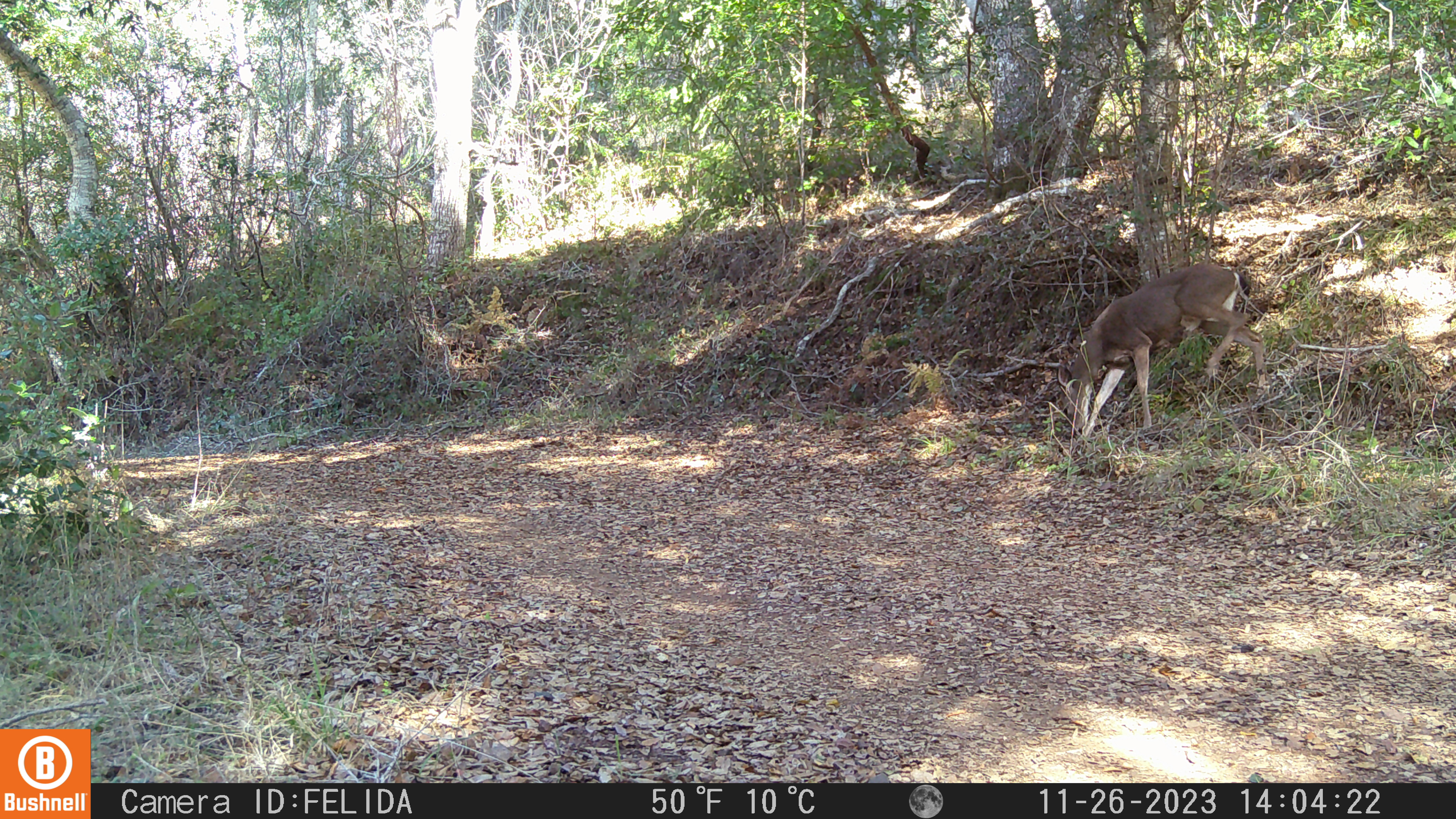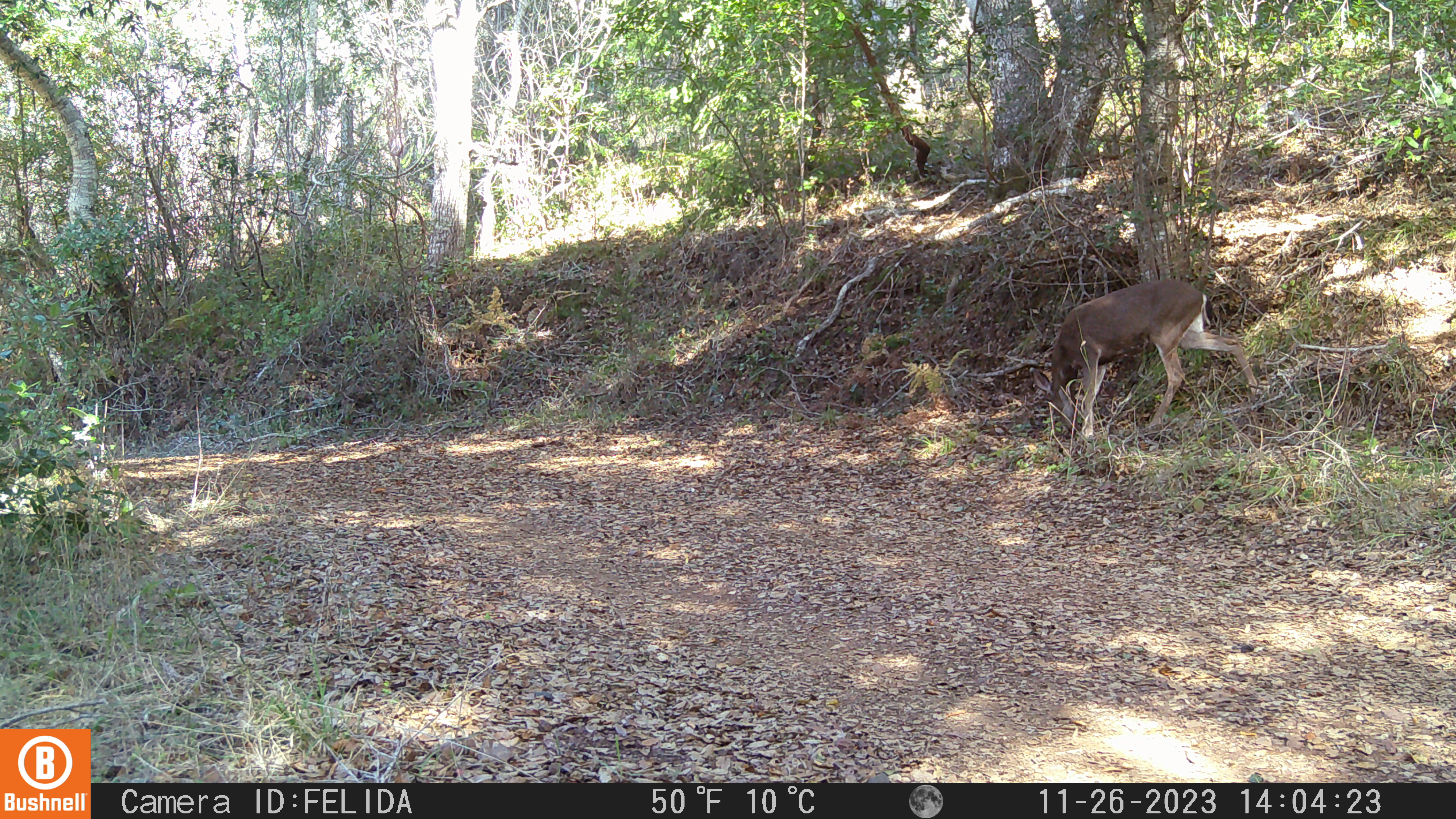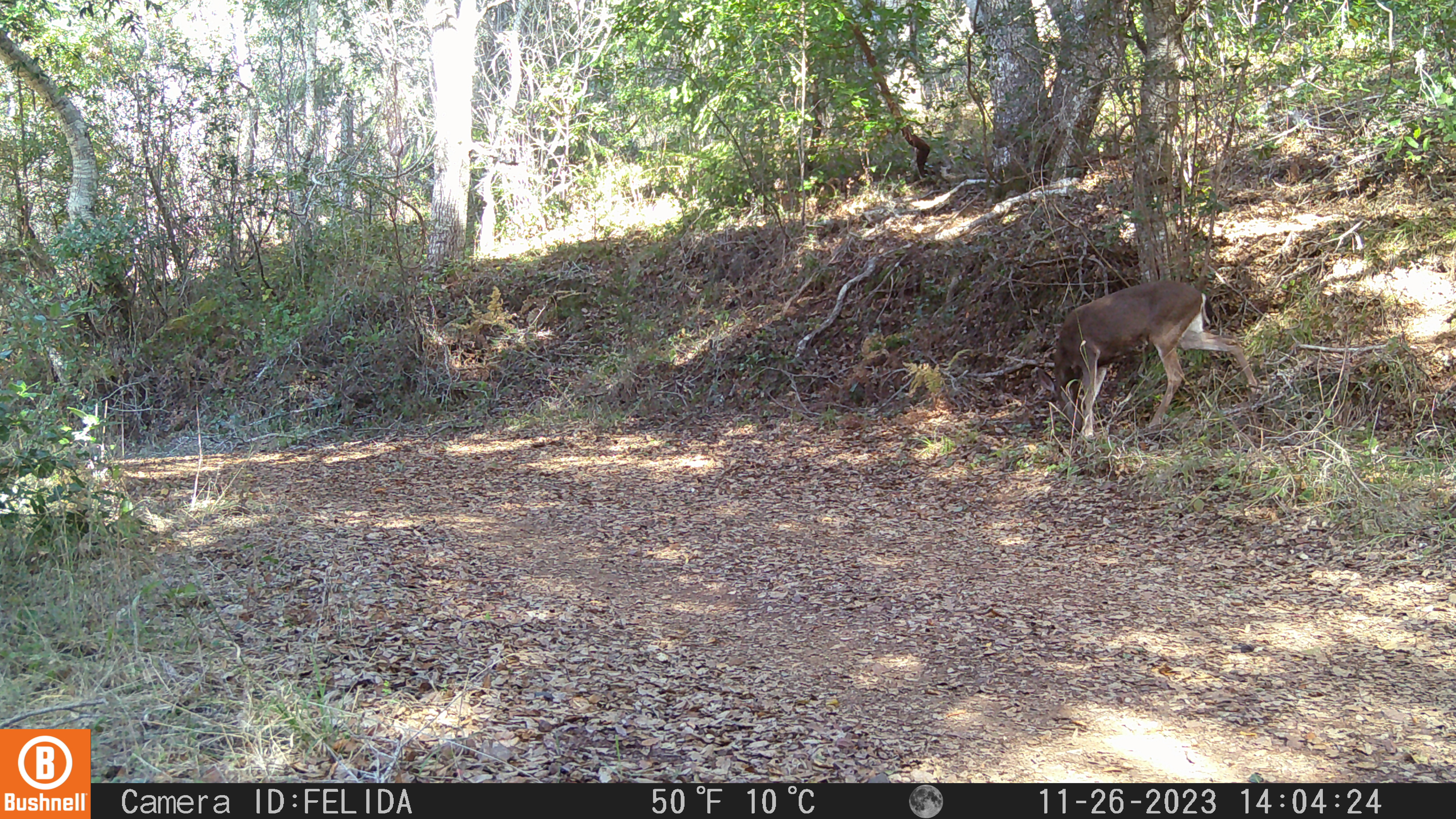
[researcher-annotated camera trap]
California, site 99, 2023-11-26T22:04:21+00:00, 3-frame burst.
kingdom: Animalia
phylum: Chordata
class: Mammalia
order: Artiodactyla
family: Cervidae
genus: Odocoileus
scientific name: Odocoileus hemionus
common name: mule deer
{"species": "mule deer (Odocoileus hemionus)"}